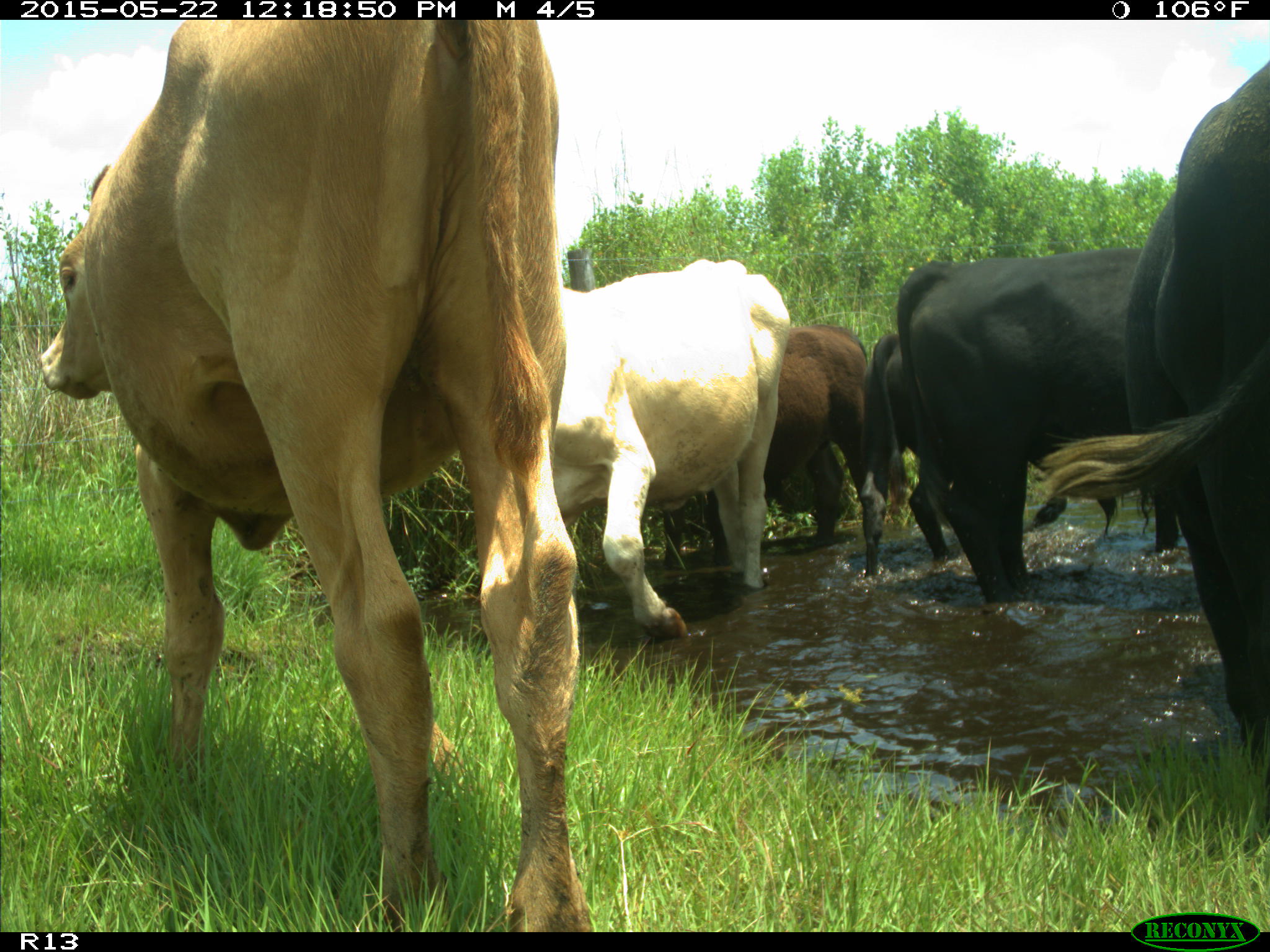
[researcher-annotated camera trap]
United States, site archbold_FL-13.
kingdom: Animalia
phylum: Chordata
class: Mammalia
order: Artiodactyla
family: Bovidae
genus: Bos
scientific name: Bos taurus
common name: domestic cow